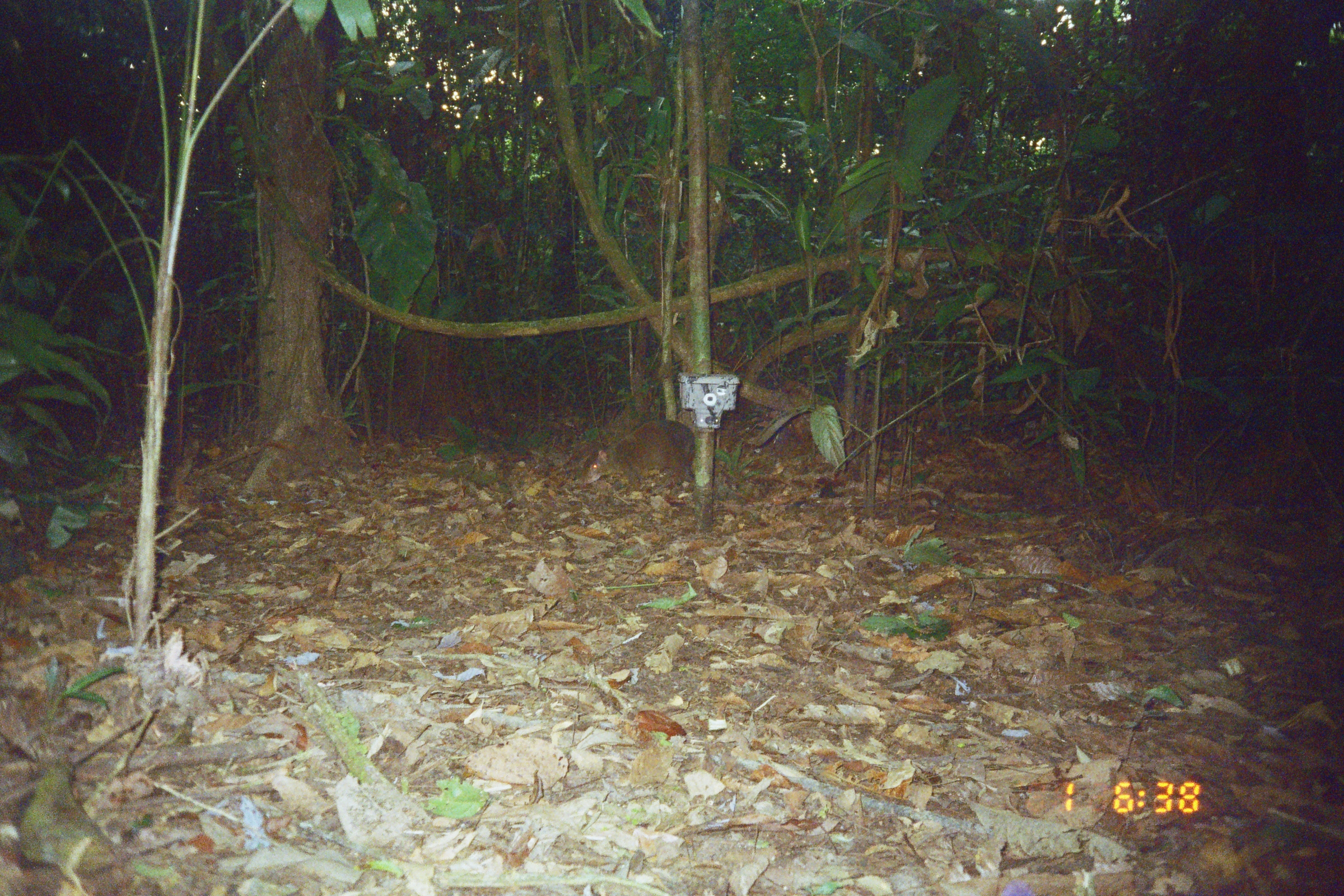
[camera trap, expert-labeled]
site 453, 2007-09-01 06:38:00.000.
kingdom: Animalia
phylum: Chordata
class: Mammalia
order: Artiodactyla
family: Tayassuidae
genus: Tayassu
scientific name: Tayassu pecari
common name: white-lipped peccary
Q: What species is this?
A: Tayassu pecari (white-lipped peccary).